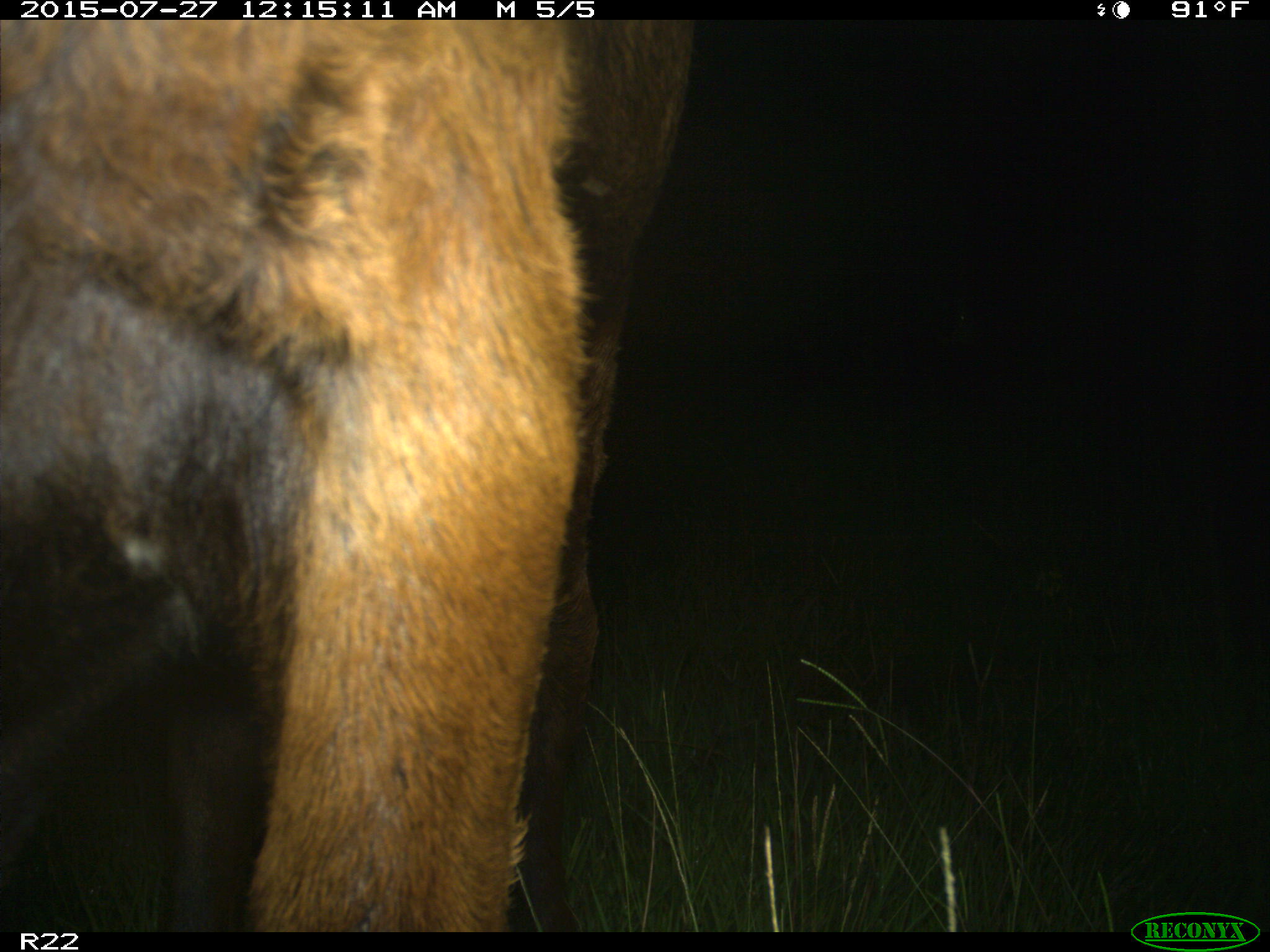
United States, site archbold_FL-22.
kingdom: Animalia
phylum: Chordata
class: Mammalia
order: Artiodactyla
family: Bovidae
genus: Bos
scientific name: Bos taurus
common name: domestic cow